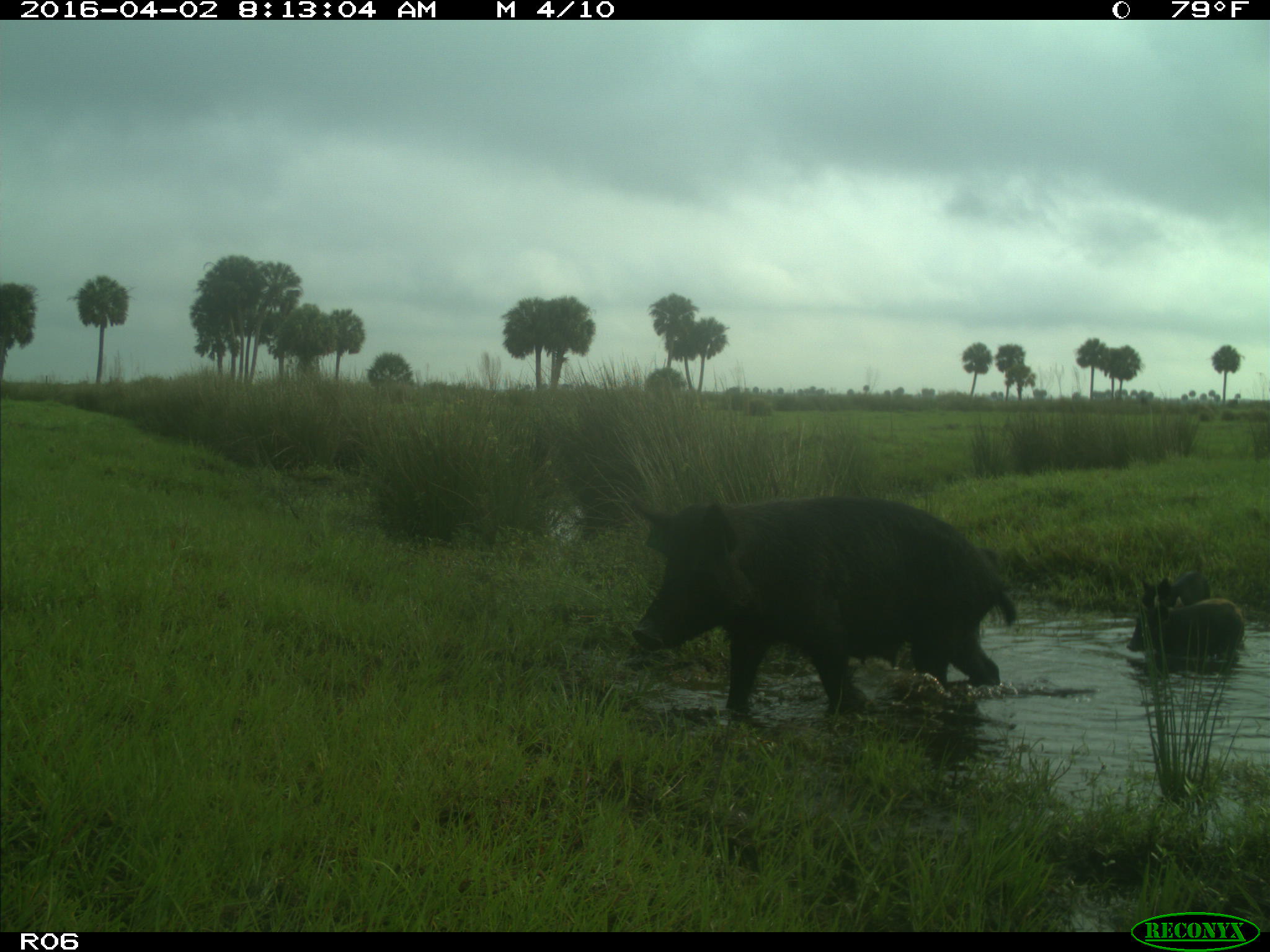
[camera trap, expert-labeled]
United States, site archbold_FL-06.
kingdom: Animalia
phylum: Chordata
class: Mammalia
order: Artiodactyla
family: Suidae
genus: Sus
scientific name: Sus scrofa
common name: wild boar